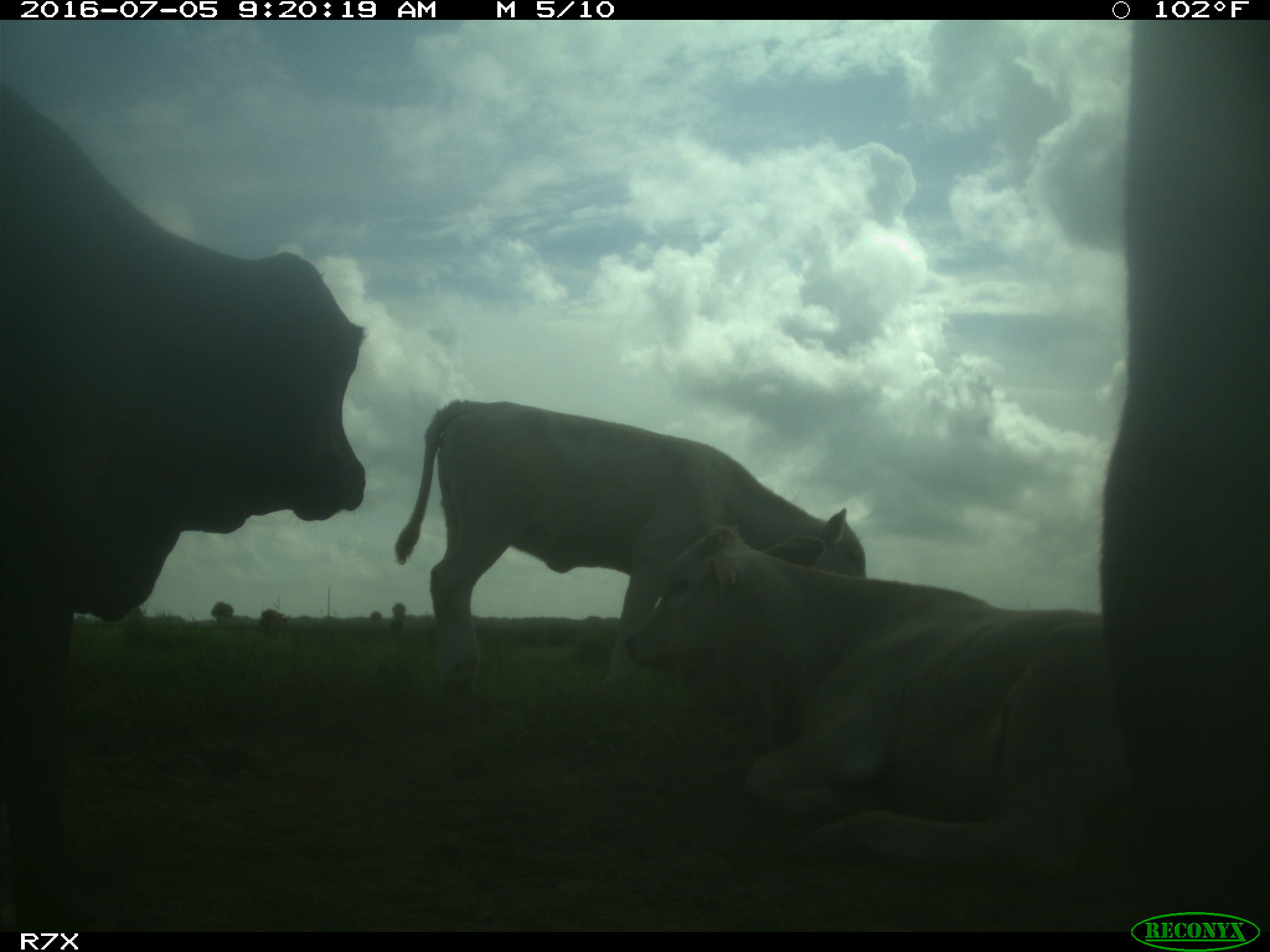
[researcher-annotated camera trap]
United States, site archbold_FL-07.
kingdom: Animalia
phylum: Chordata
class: Mammalia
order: Artiodactyla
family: Bovidae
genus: Bos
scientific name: Bos taurus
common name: domestic cow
Bos taurus (domestic cow).